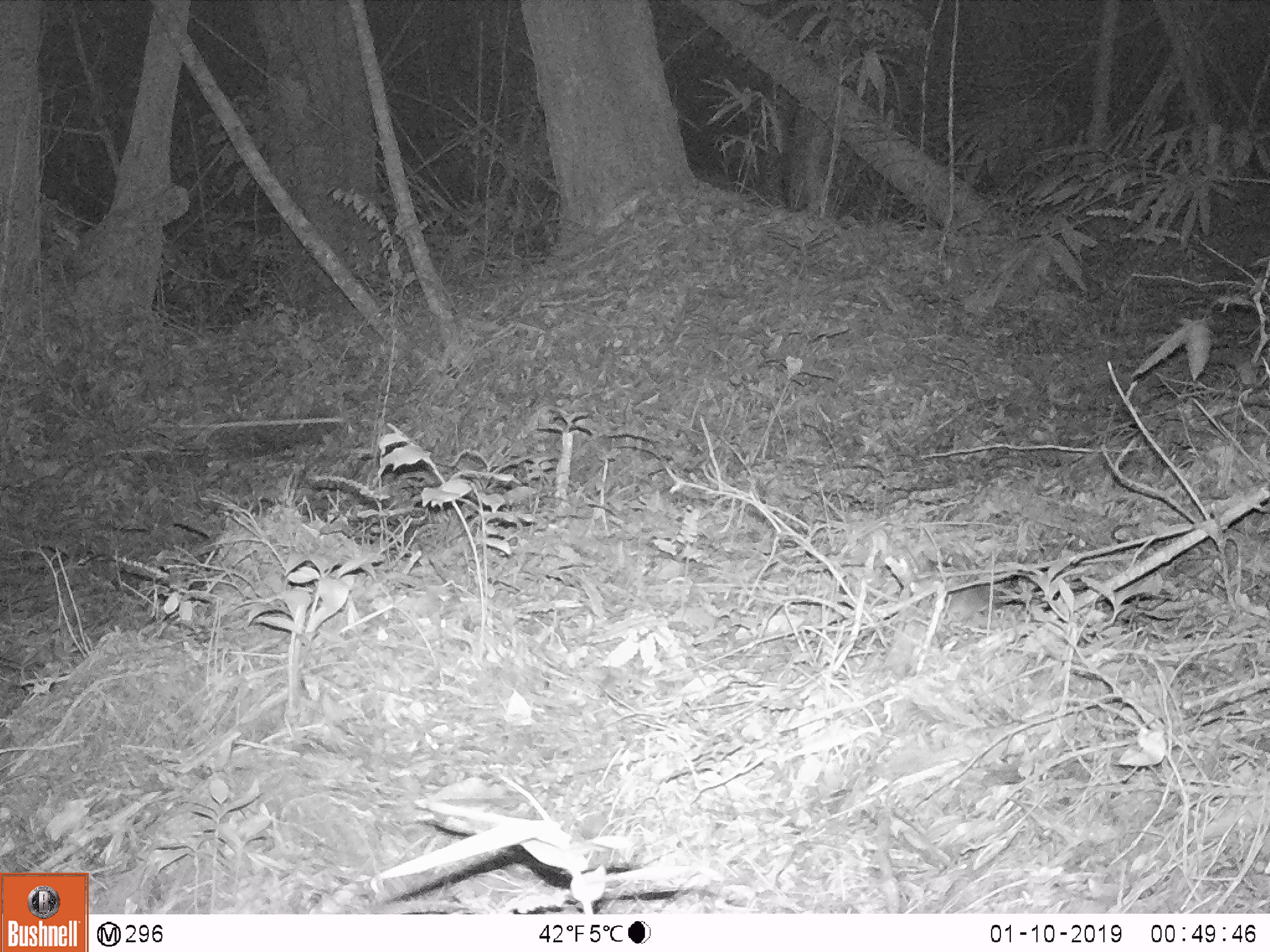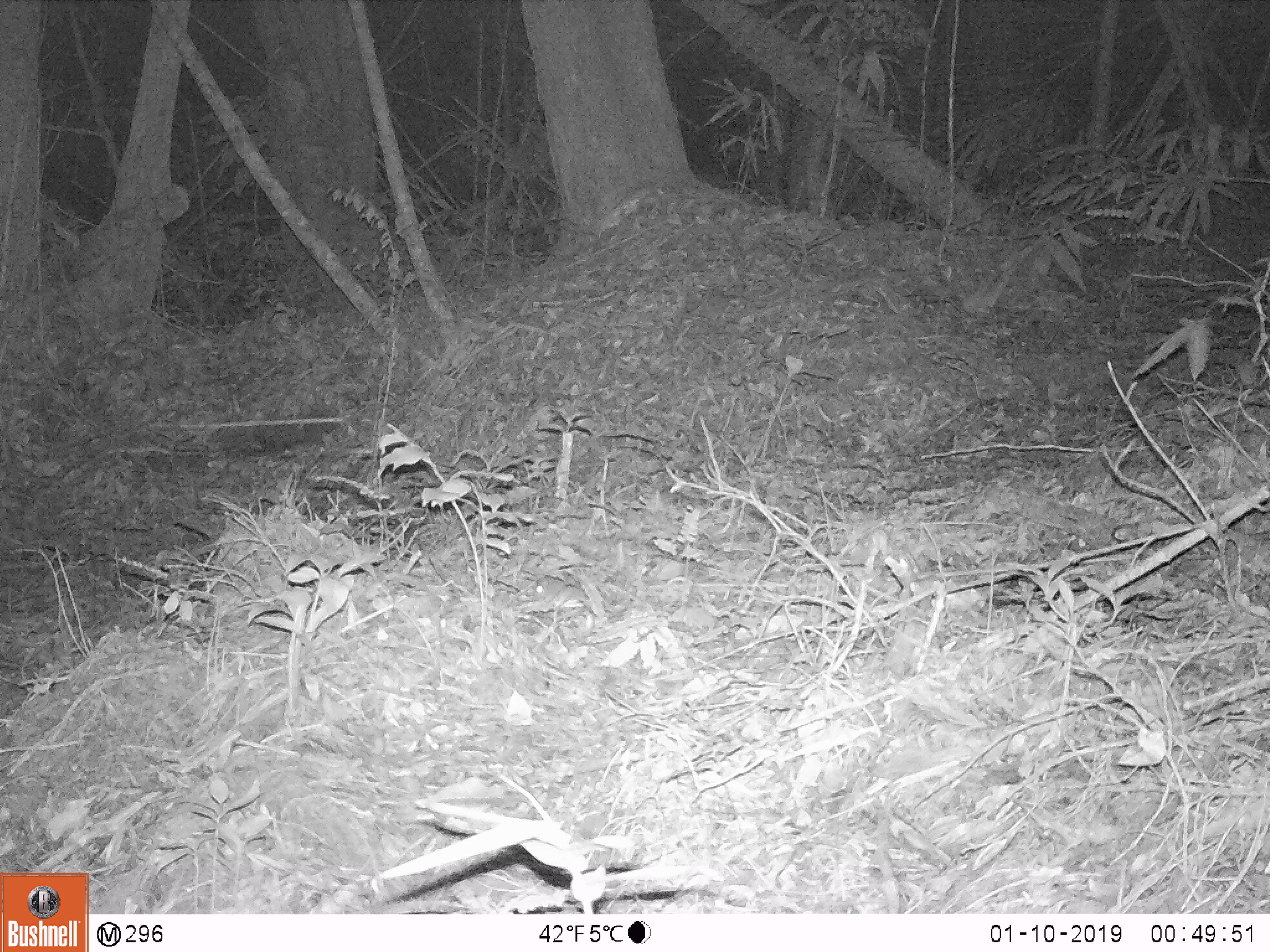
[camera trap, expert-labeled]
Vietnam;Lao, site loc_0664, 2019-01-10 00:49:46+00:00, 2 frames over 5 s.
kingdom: Animalia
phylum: Chordata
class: Mammalia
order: Rodentia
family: Muridae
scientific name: Muridae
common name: old-world mice and rats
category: unidentified murid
Unidentified murid (old-world mice and rats) (Muridae). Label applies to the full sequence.